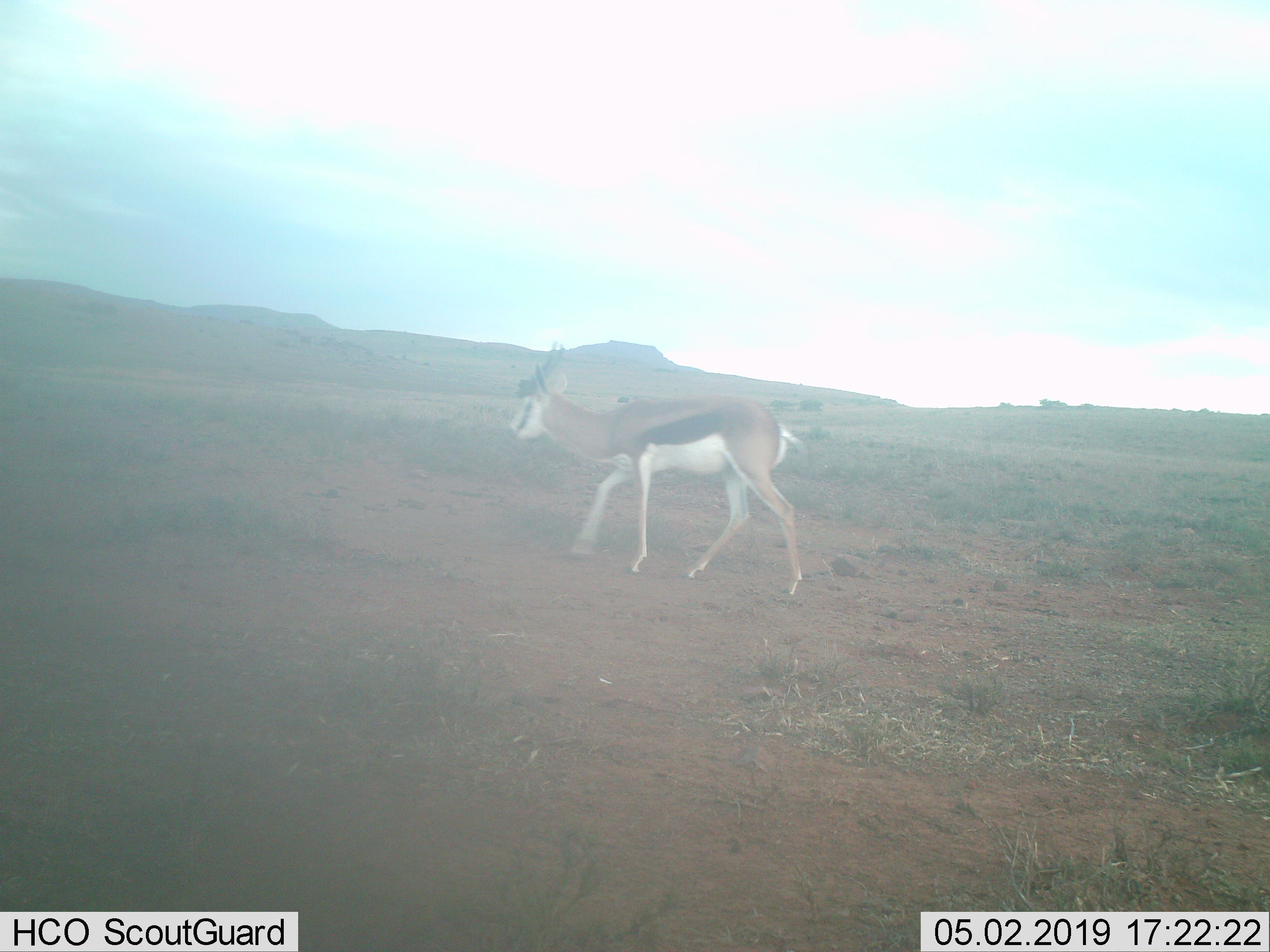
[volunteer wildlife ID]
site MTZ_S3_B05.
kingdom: Animalia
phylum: Chordata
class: Mammalia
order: Artiodactyla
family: Bovidae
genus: Antidorcas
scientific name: Antidorcas marsupialis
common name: springbok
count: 1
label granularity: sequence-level